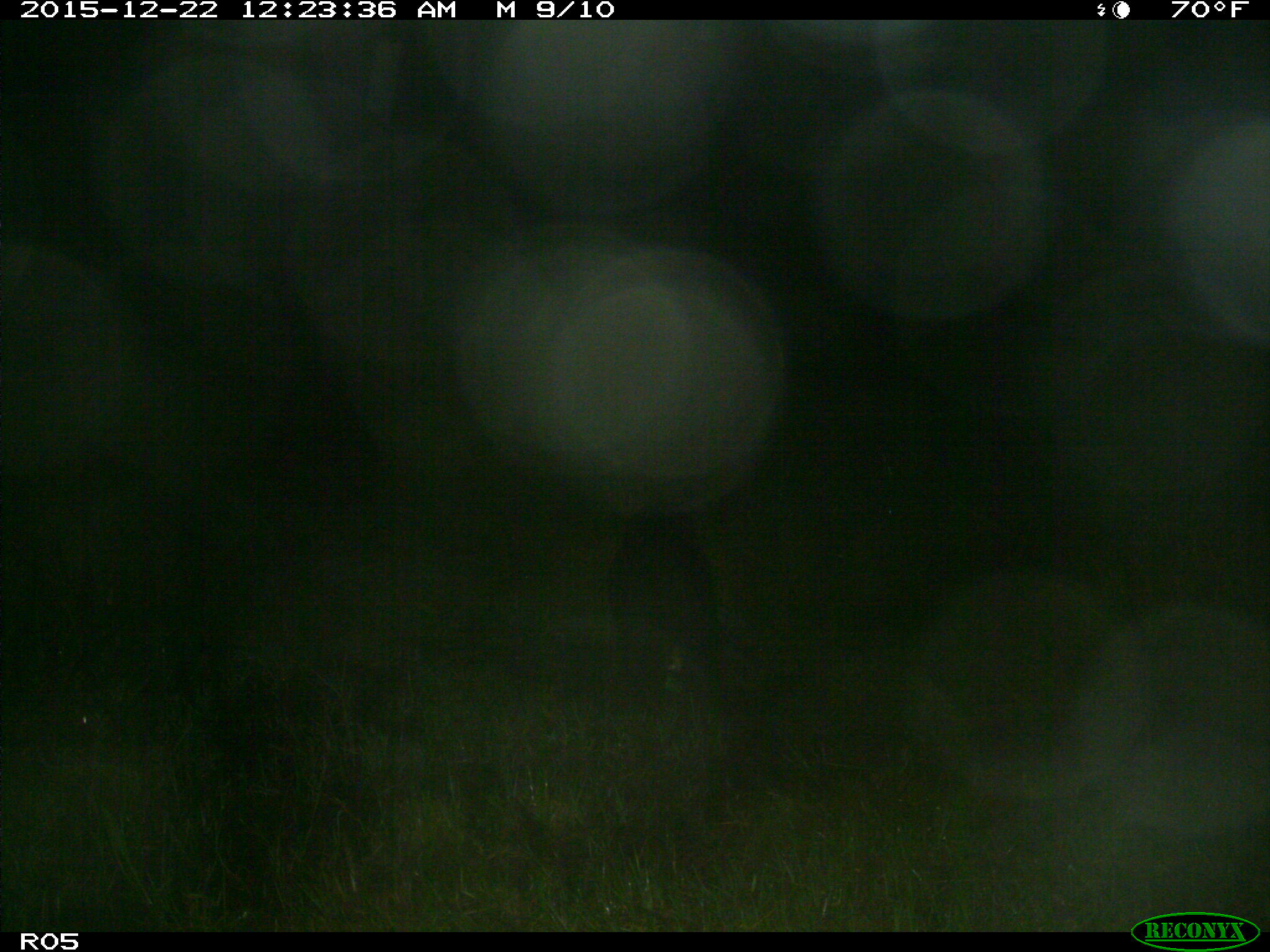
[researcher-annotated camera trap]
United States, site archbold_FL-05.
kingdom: Animalia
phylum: Chordata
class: Mammalia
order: Artiodactyla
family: Suidae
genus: Sus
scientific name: Sus scrofa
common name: wild boar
Sus scrofa (wild boar).